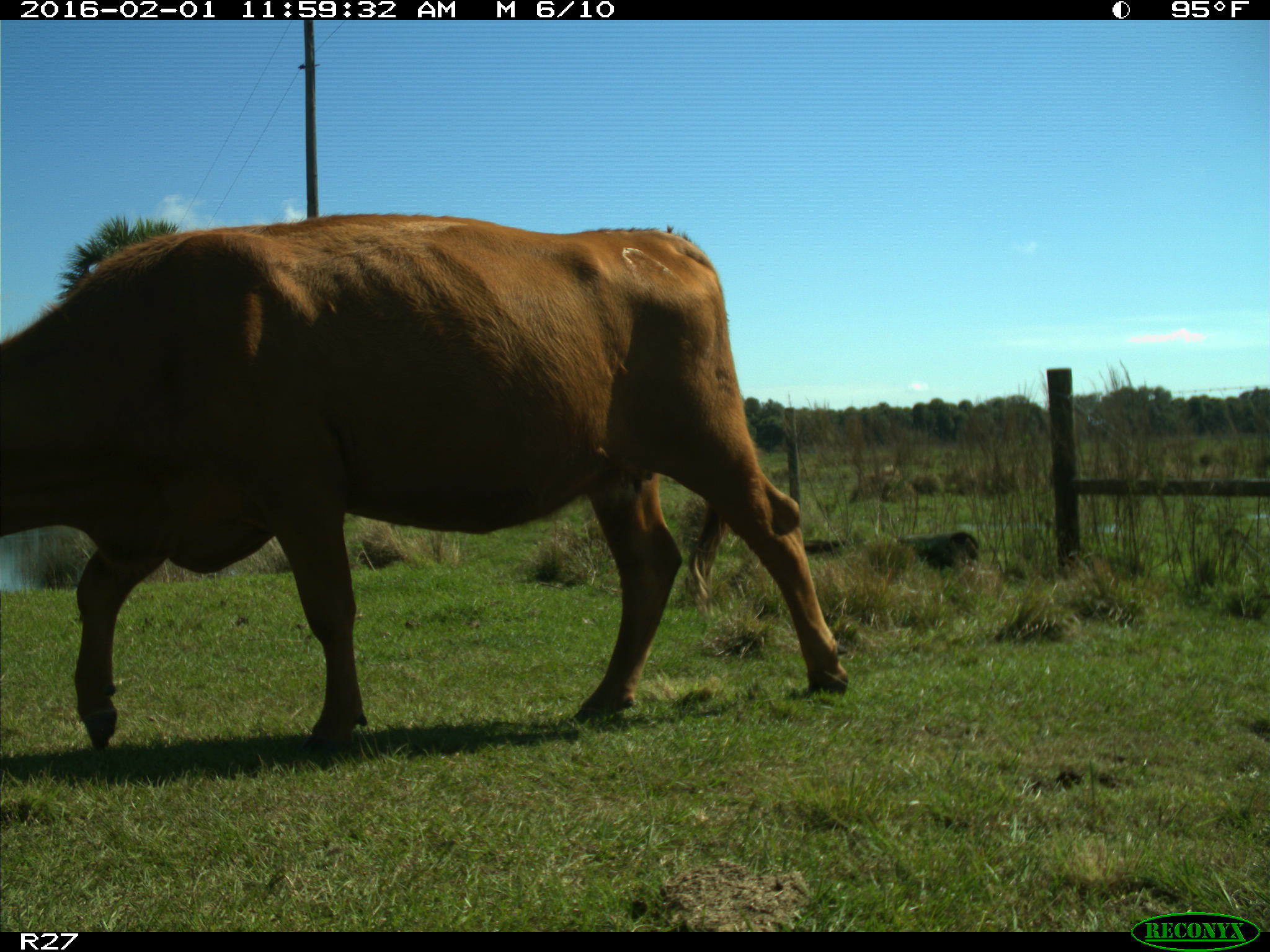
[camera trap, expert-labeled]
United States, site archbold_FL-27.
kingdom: Animalia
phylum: Chordata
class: Mammalia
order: Artiodactyla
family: Bovidae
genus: Bos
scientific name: Bos taurus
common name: domestic cow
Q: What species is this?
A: Bos taurus (domestic cow).